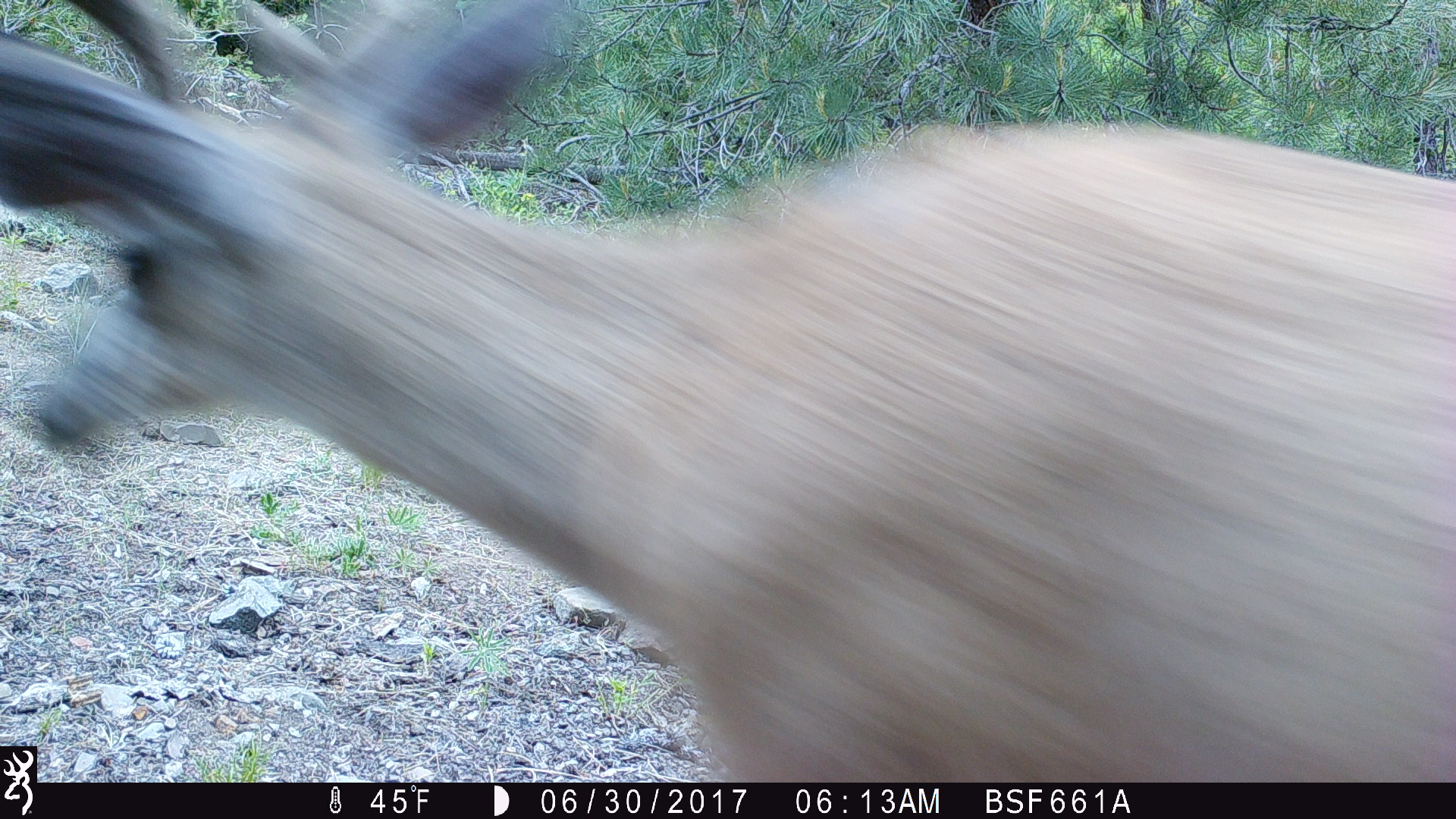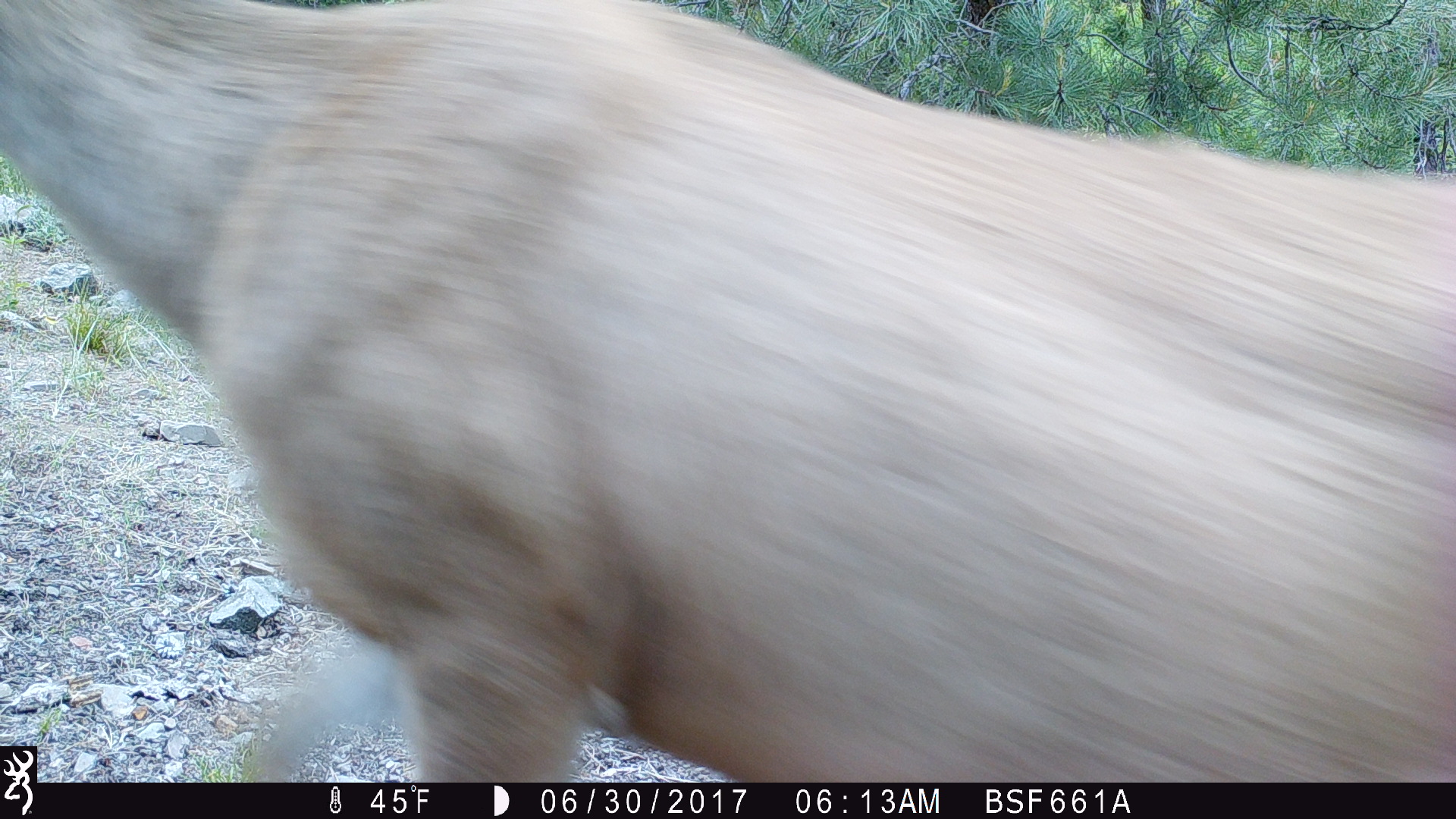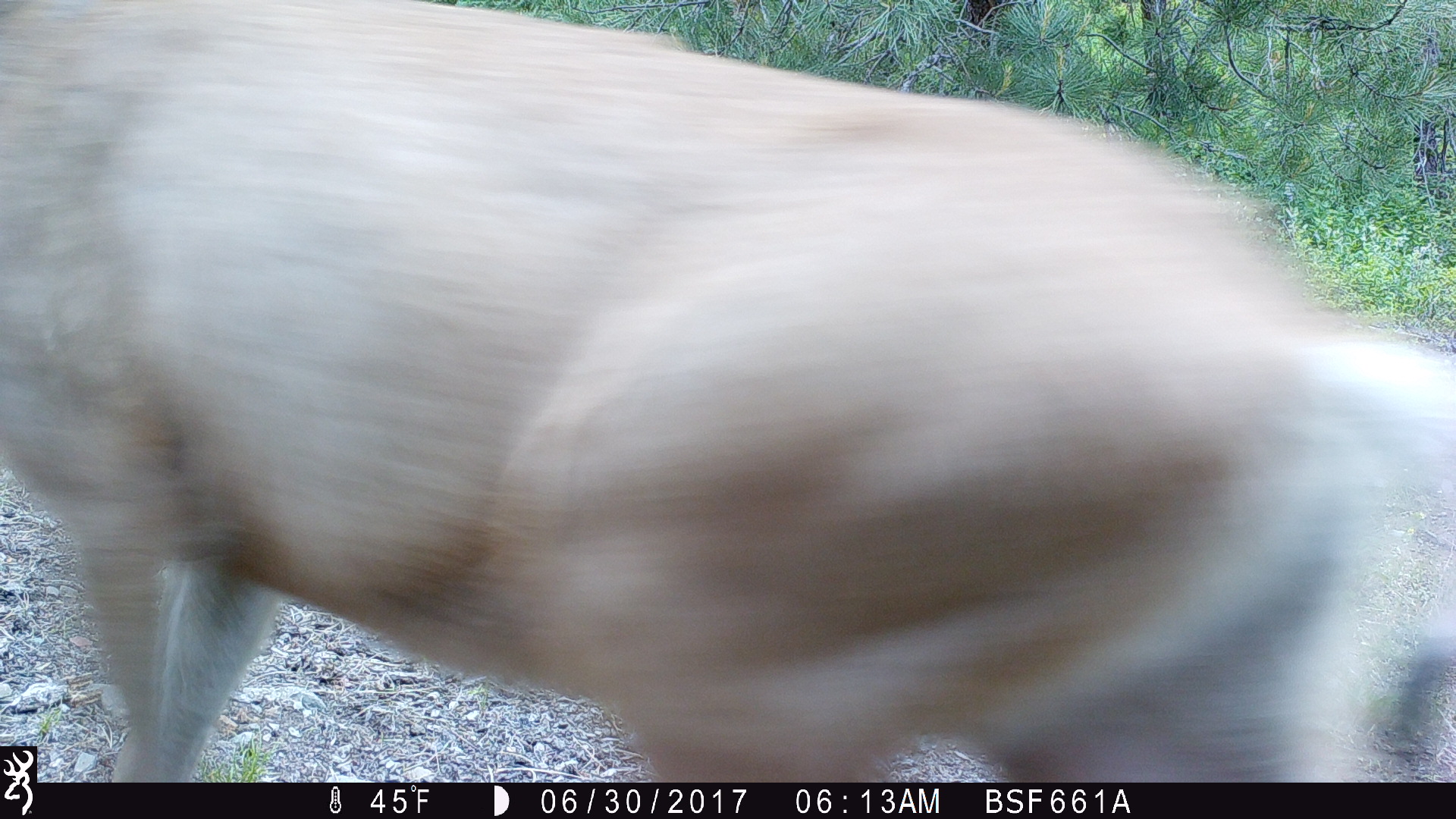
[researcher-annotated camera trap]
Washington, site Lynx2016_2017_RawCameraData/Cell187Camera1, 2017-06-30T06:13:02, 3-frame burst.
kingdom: Animalia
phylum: Chordata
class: Mammalia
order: Artiodactyla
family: Cervidae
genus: Odocoileus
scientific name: Odocoileus hemionus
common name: mule deer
Odocoileus hemionus (mule deer). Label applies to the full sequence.